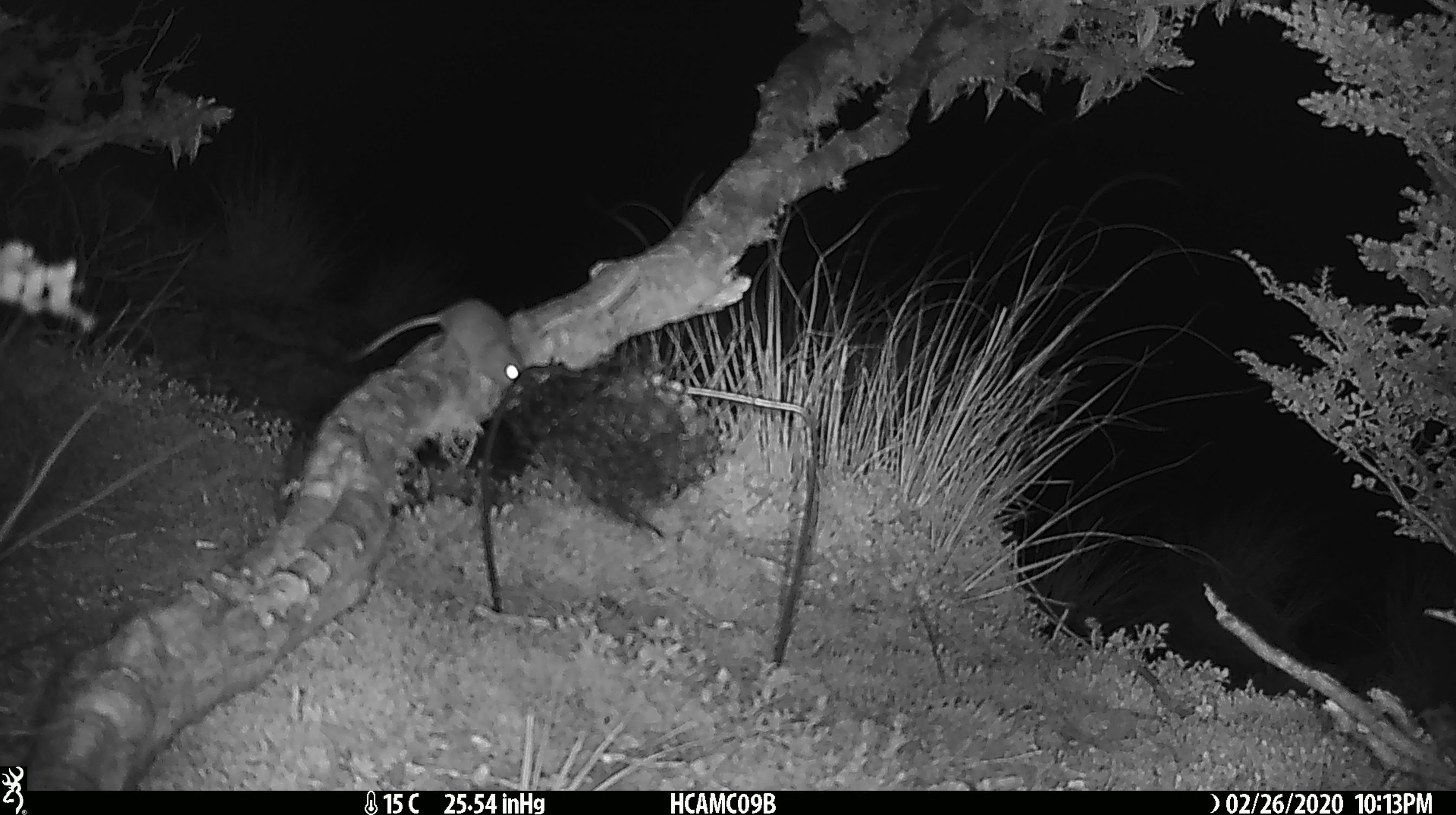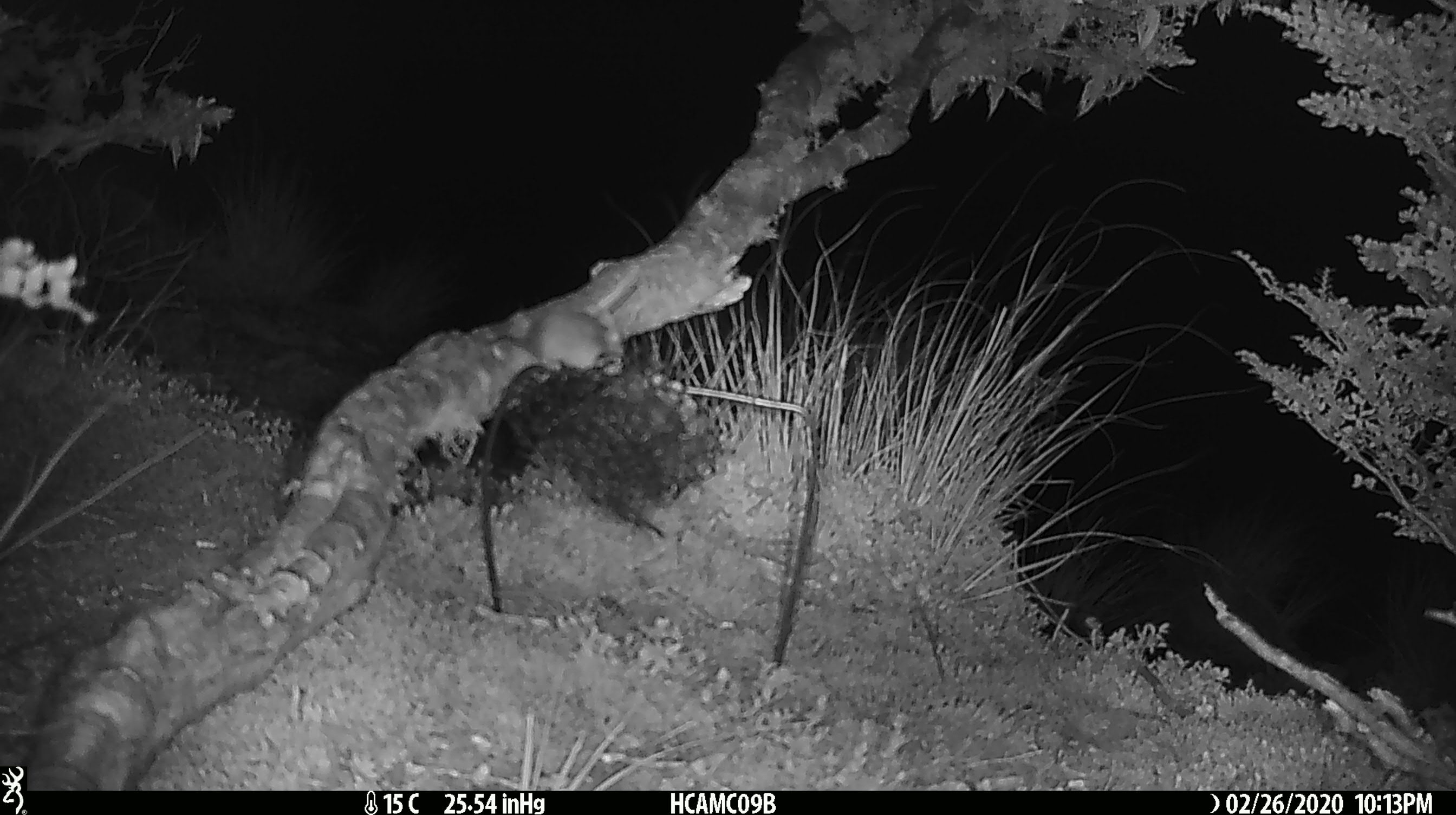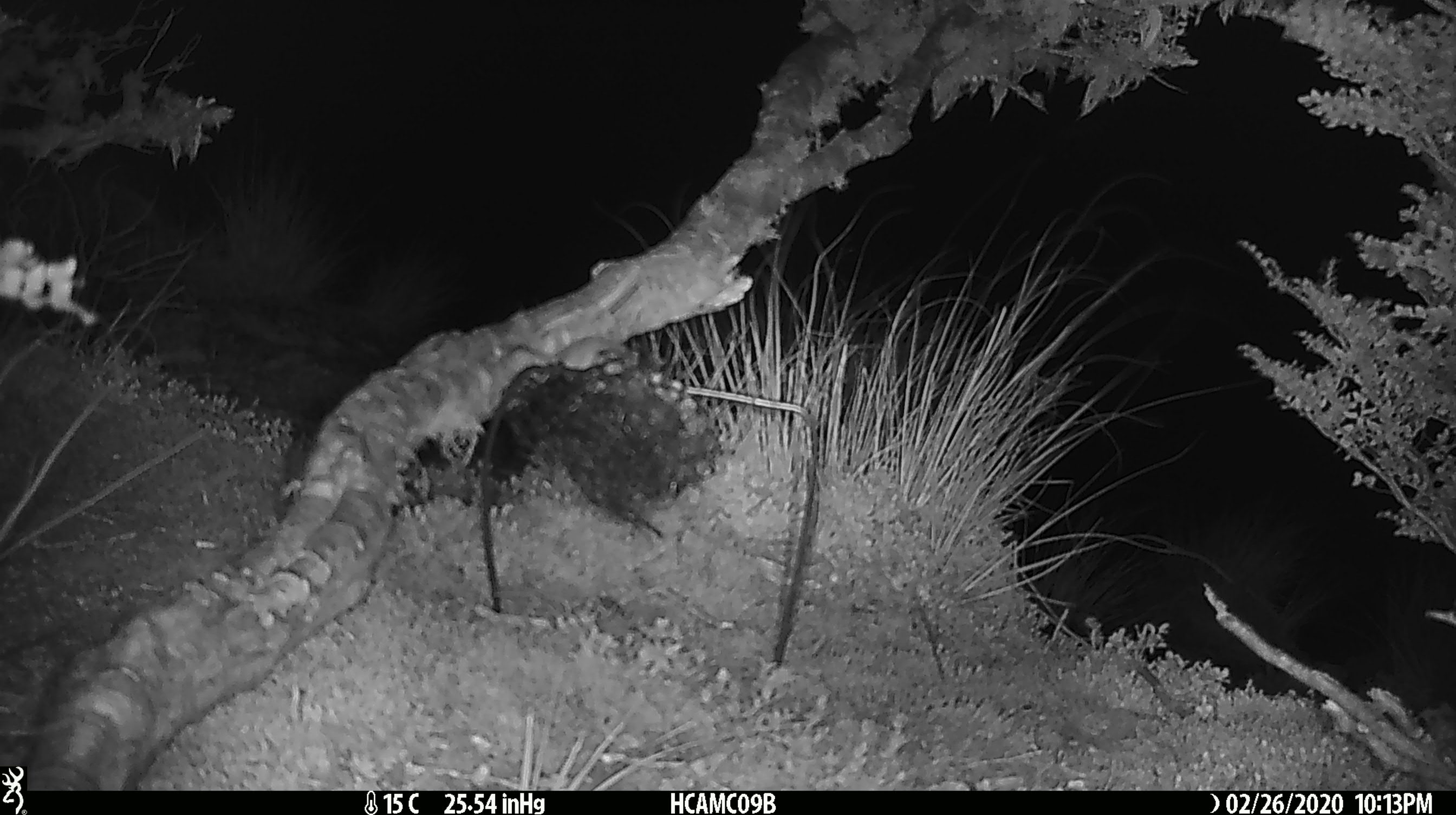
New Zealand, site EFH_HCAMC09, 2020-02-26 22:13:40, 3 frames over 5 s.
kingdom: Animalia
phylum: Chordata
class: Mammalia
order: Rodentia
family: Muridae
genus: Mus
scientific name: Mus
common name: mouse